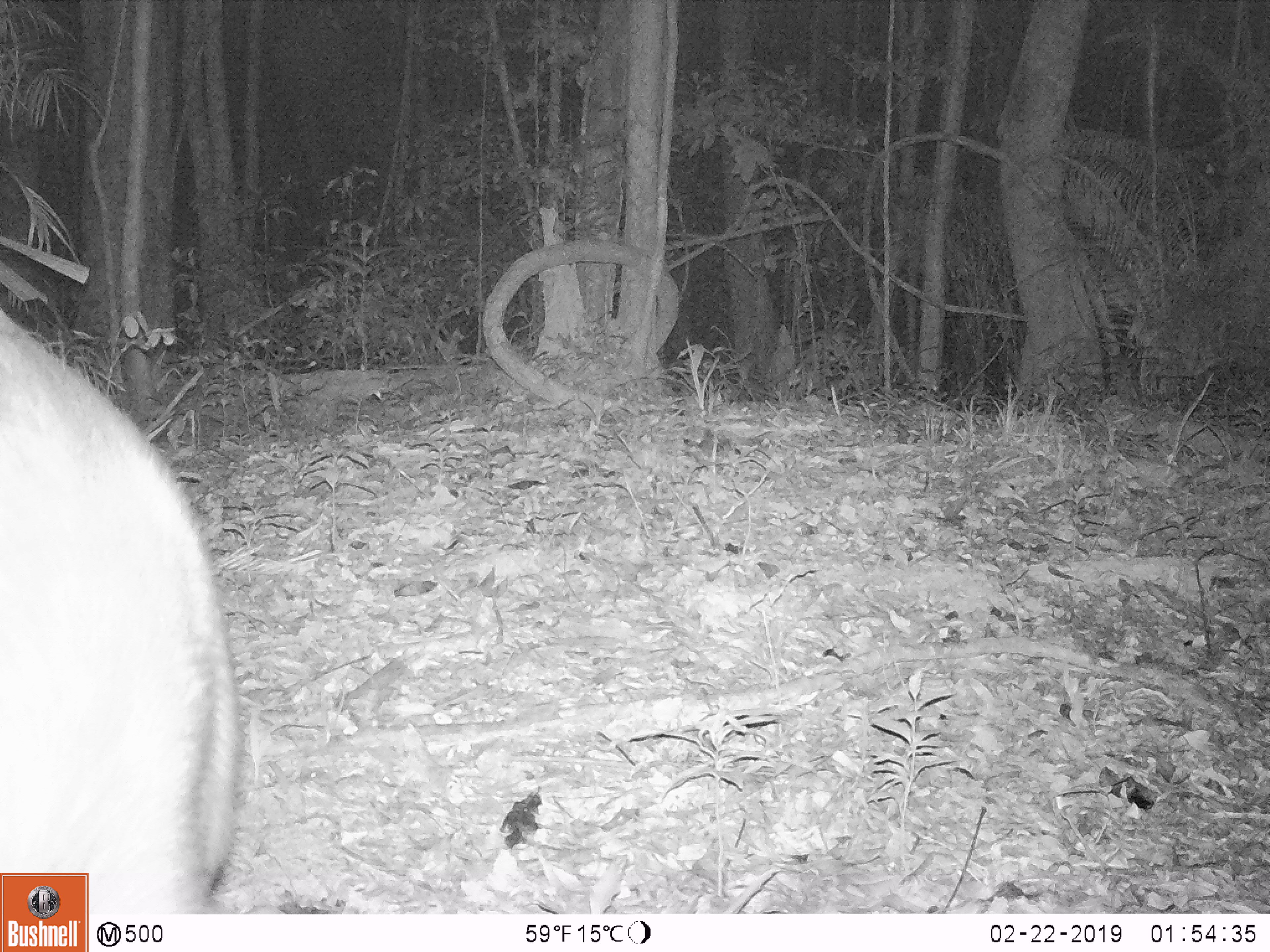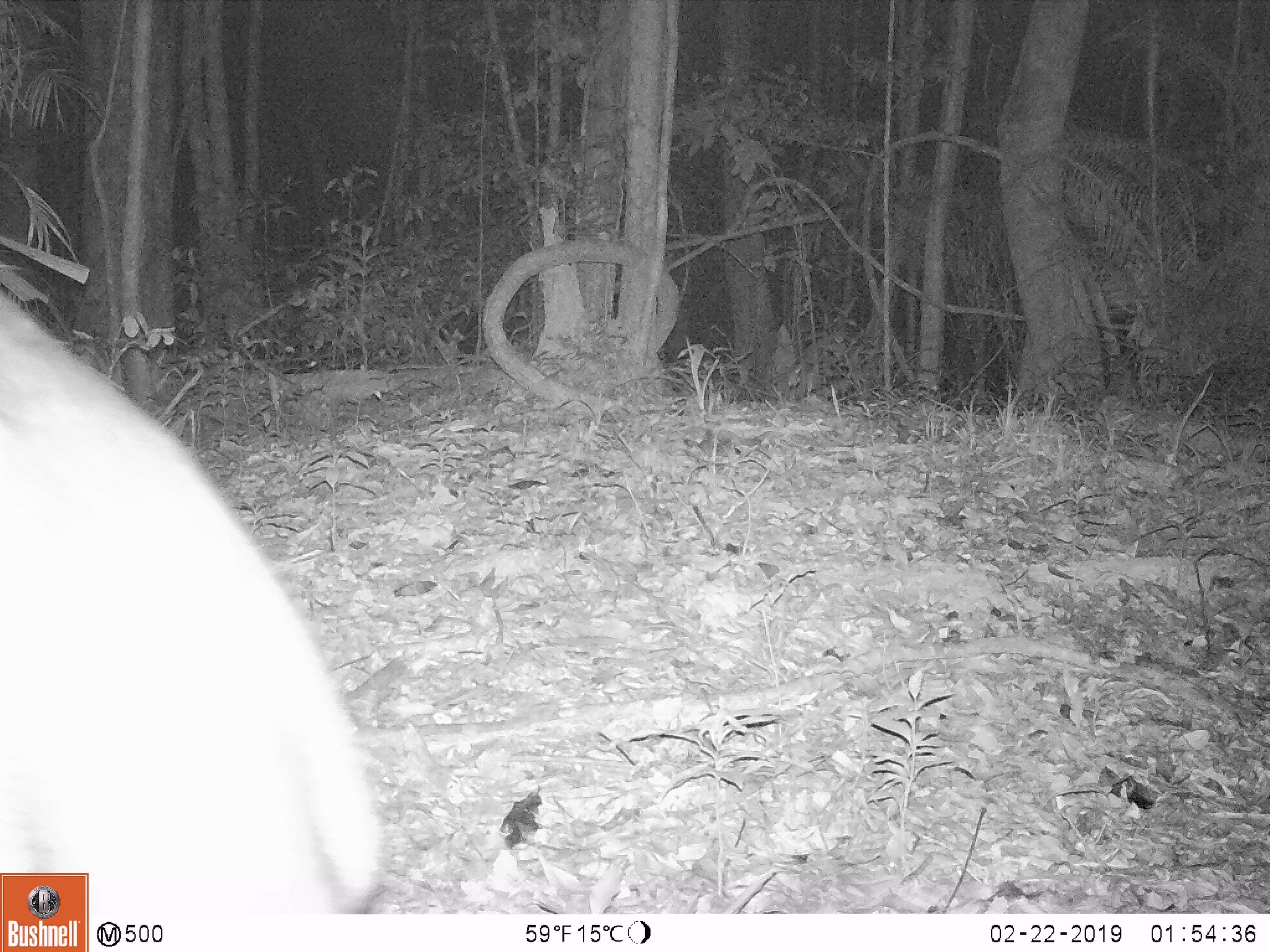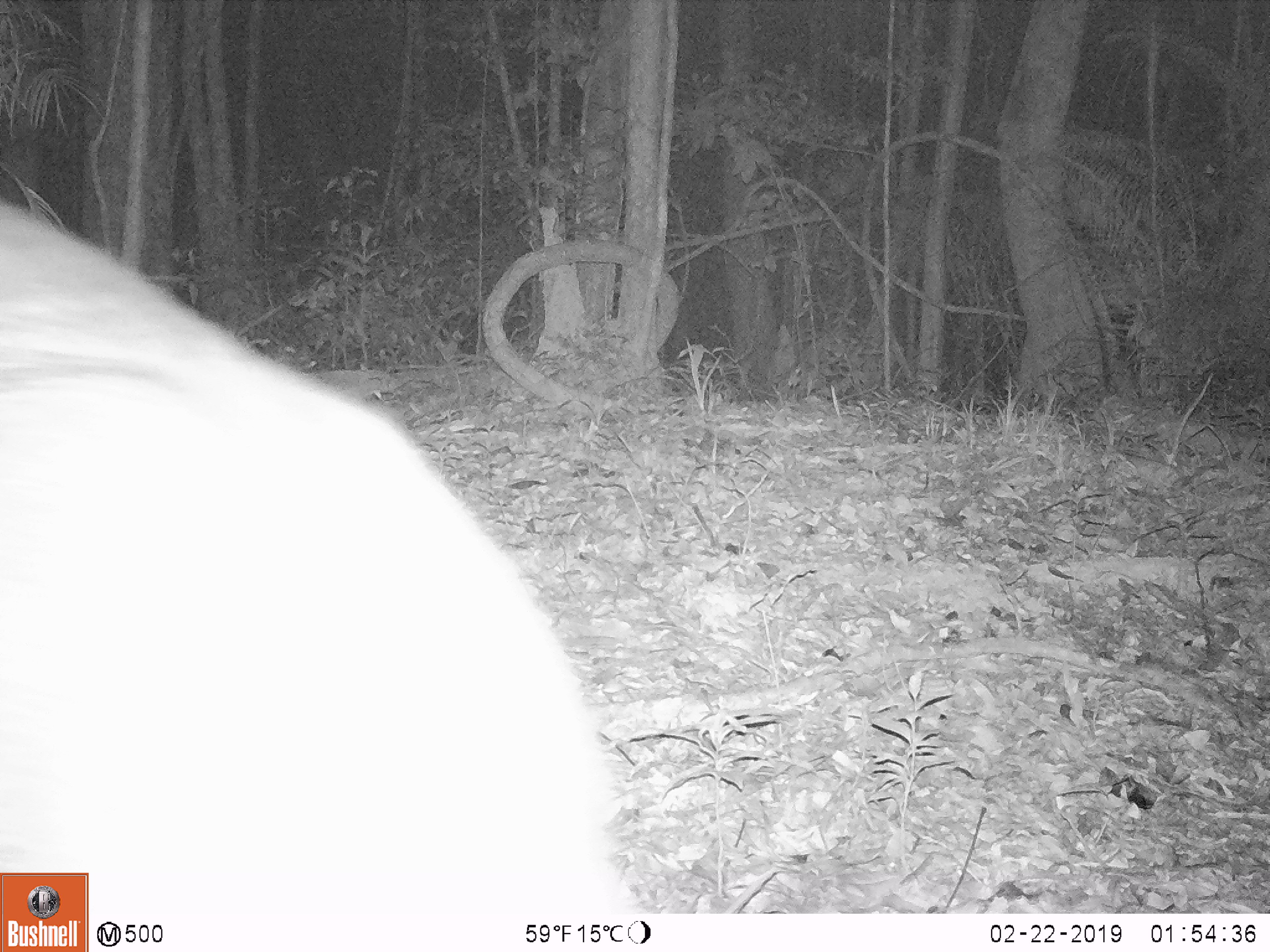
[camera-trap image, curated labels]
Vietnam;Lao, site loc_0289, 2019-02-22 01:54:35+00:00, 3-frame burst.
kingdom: Animalia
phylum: Chordata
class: Mammalia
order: Artiodactyla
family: Cervidae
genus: Rusa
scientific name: Rusa unicolor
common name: sambar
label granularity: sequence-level